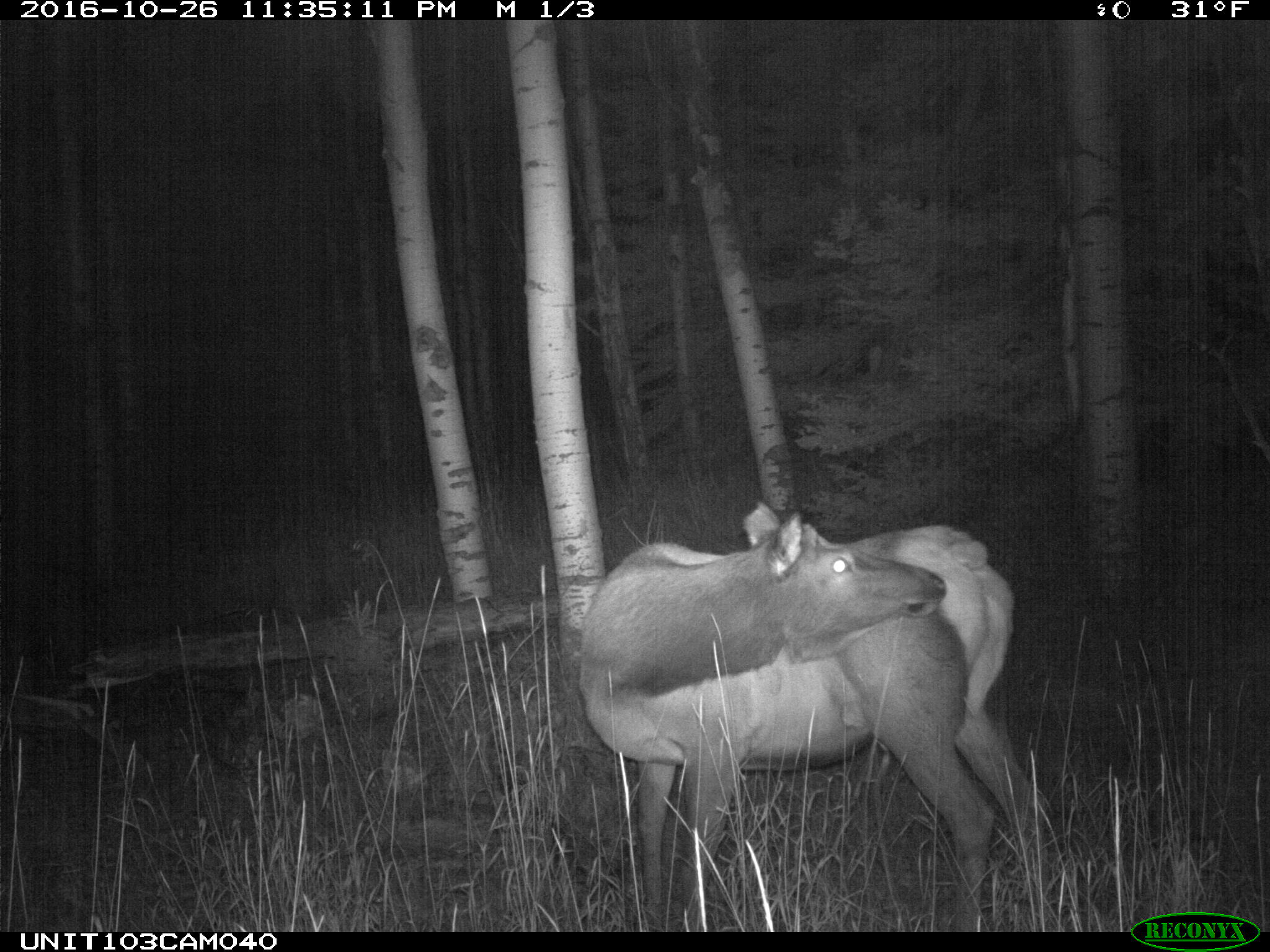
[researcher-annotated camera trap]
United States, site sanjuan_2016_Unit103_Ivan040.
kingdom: Animalia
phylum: Chordata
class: Mammalia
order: Artiodactyla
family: Cervidae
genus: Cervus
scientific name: Cervus elaphus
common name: red deer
Cervus elaphus (red deer).